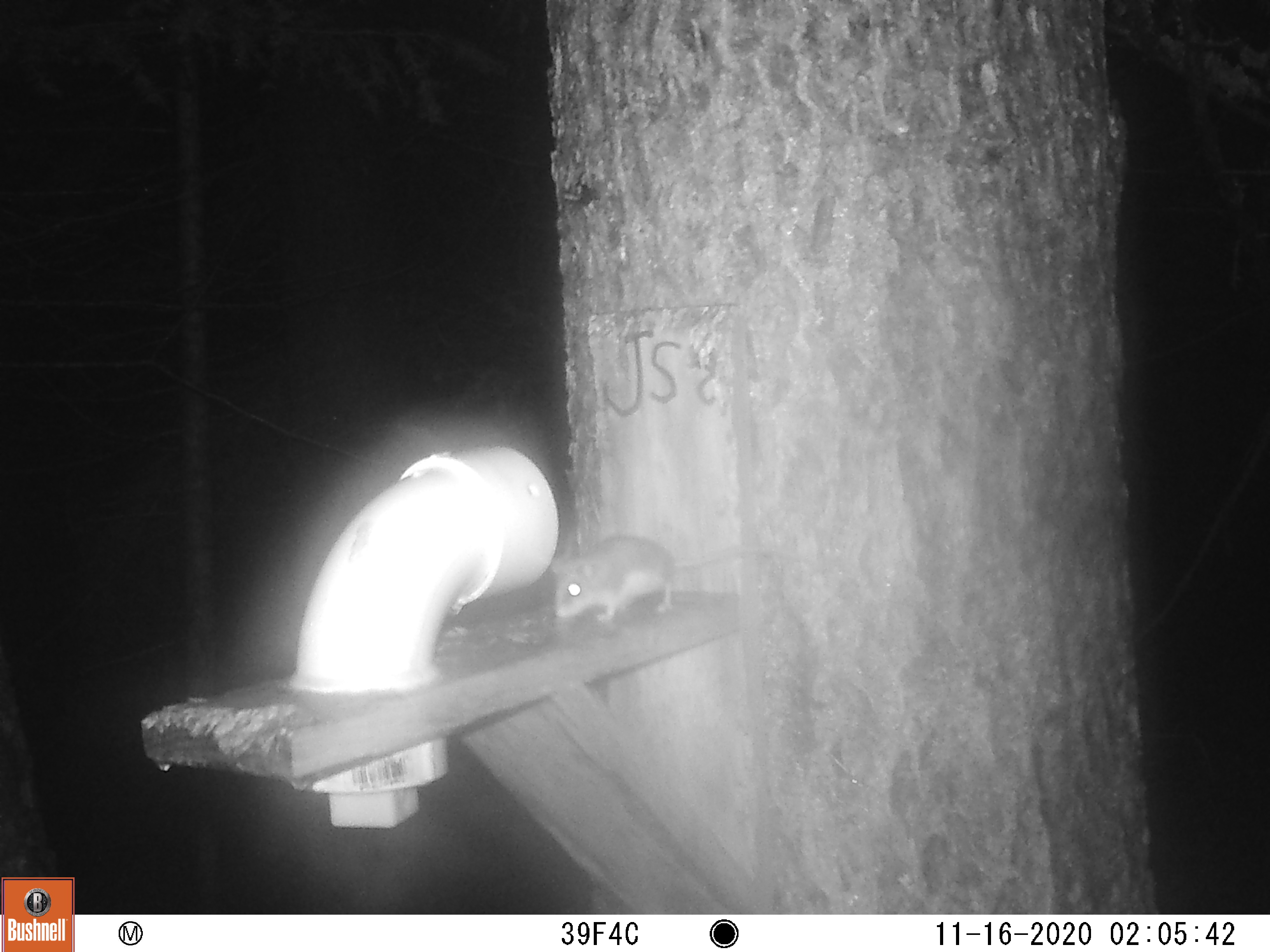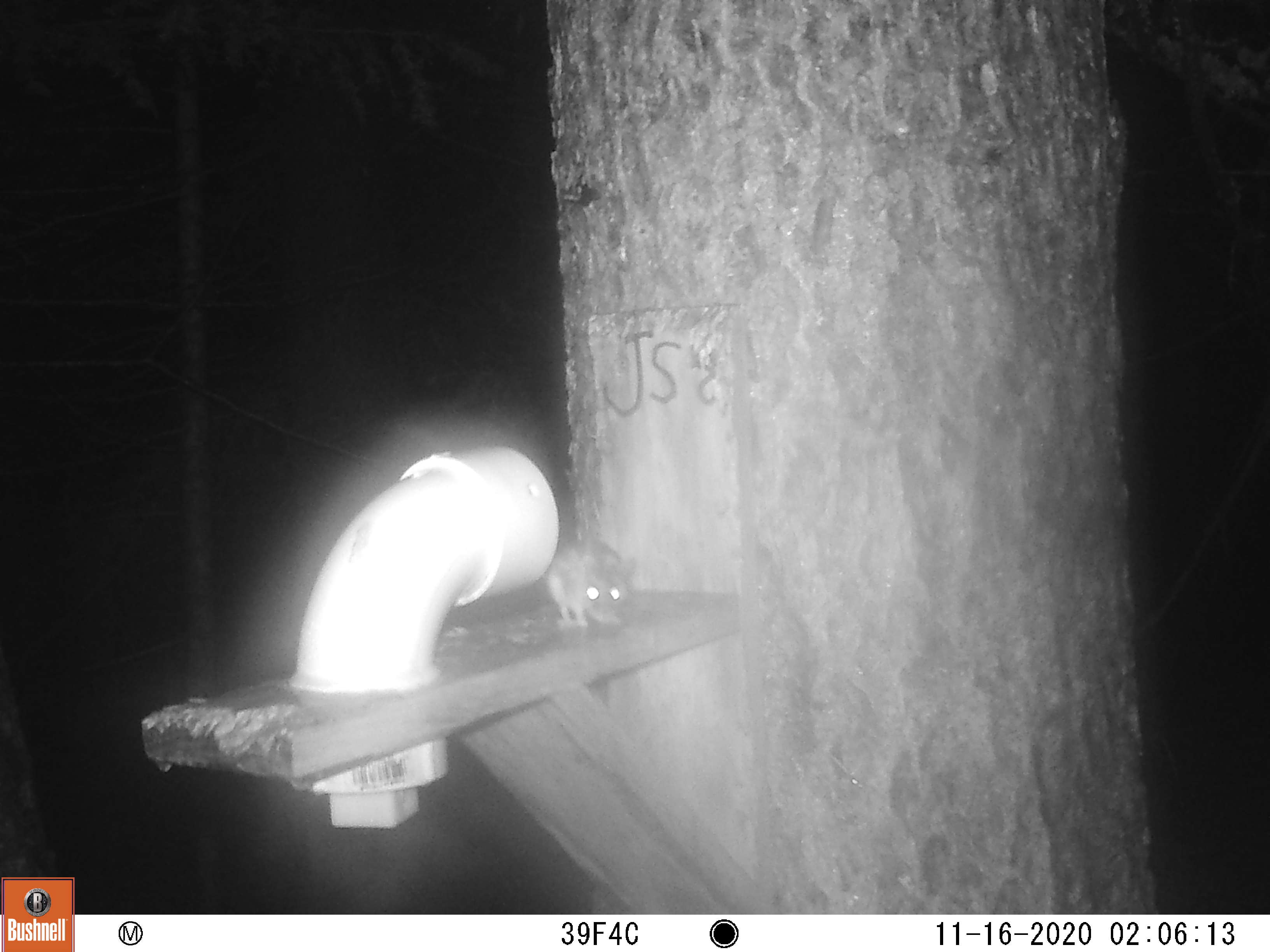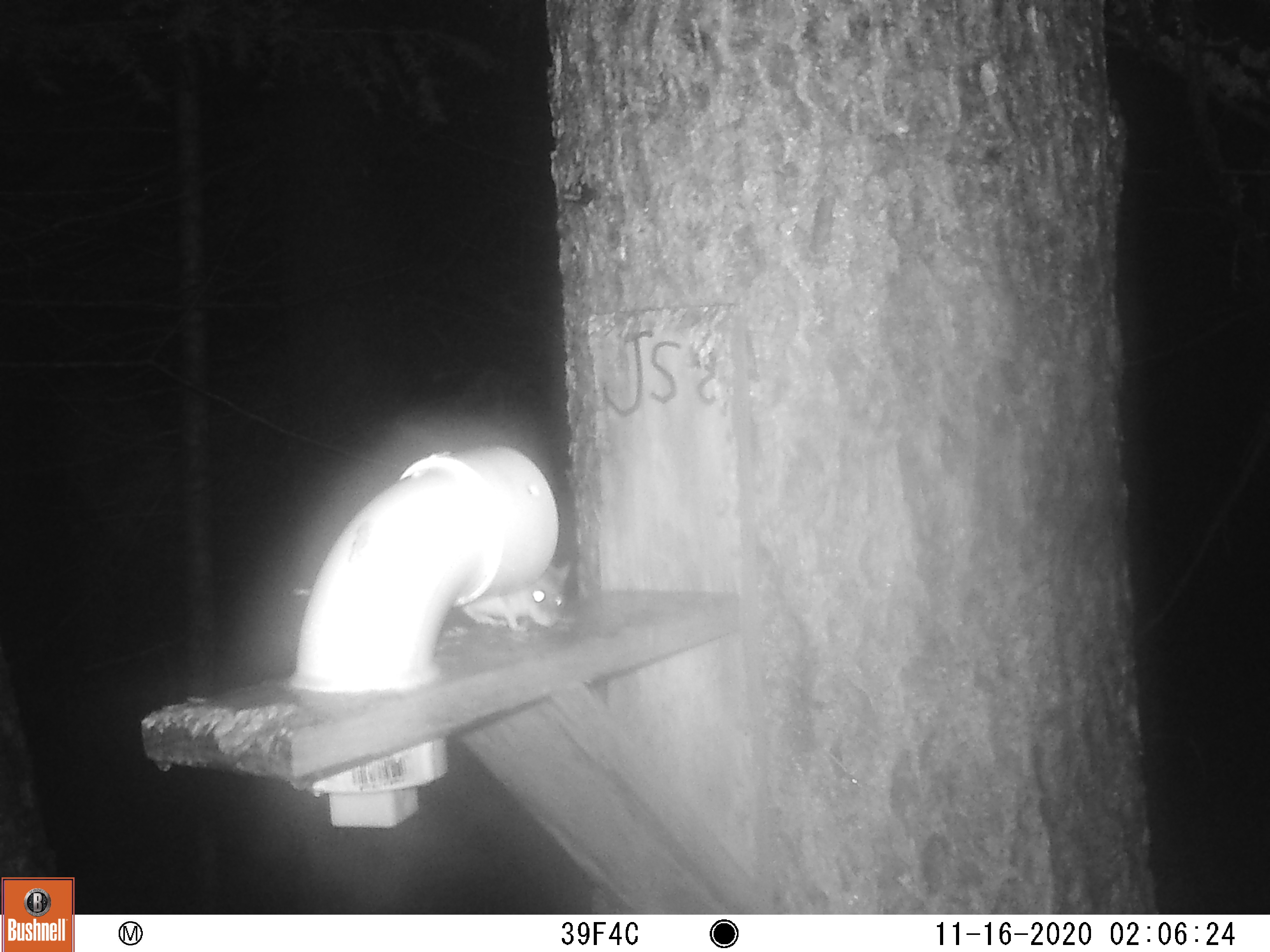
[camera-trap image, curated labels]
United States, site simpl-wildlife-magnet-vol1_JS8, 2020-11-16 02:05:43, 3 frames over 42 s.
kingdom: Animalia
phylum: Chordata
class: Mammalia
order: Rodentia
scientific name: Rodentia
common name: mouse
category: mouse sp.